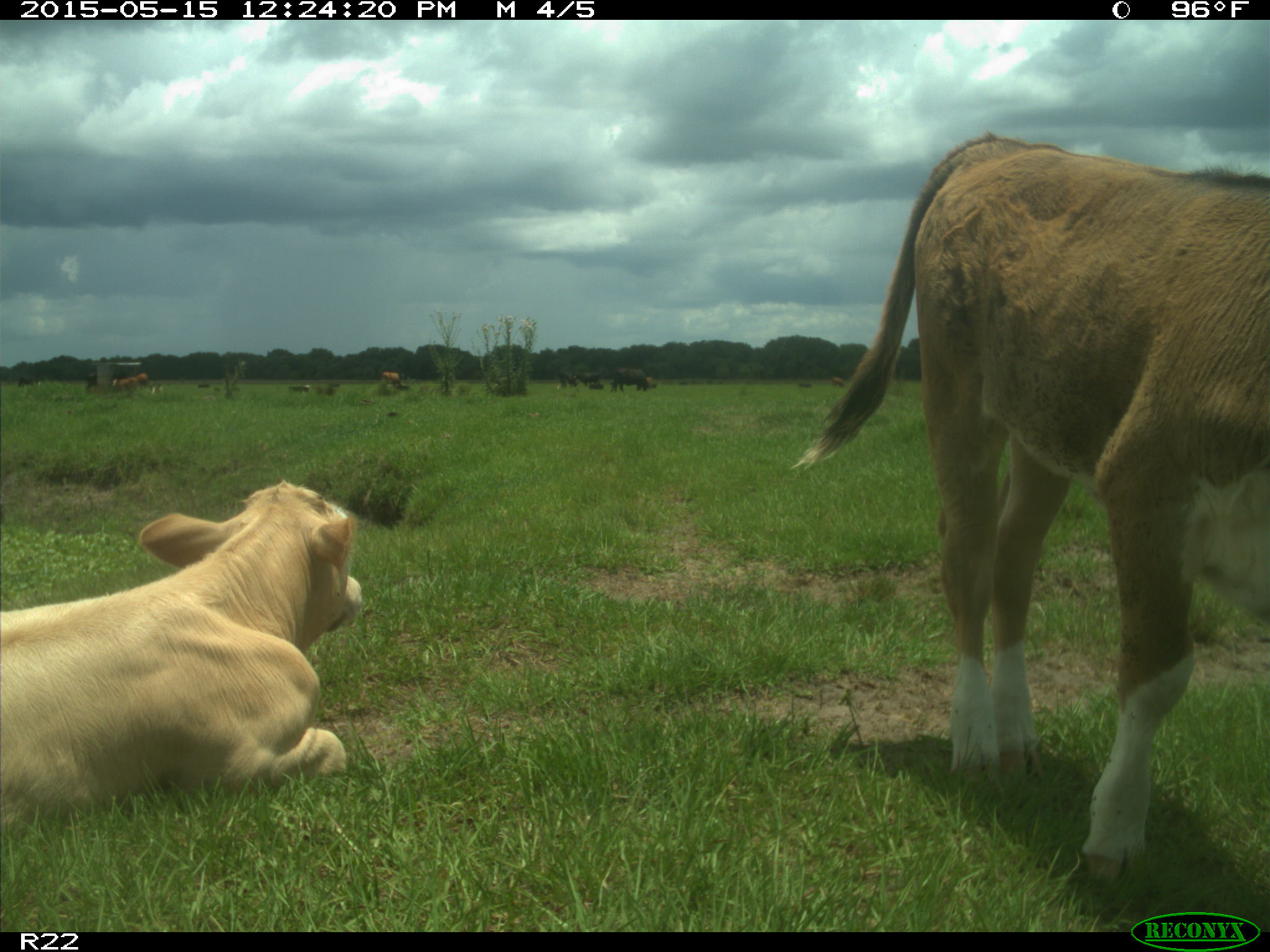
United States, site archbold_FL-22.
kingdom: Animalia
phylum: Chordata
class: Mammalia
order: Artiodactyla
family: Bovidae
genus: Bos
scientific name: Bos taurus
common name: domestic cow